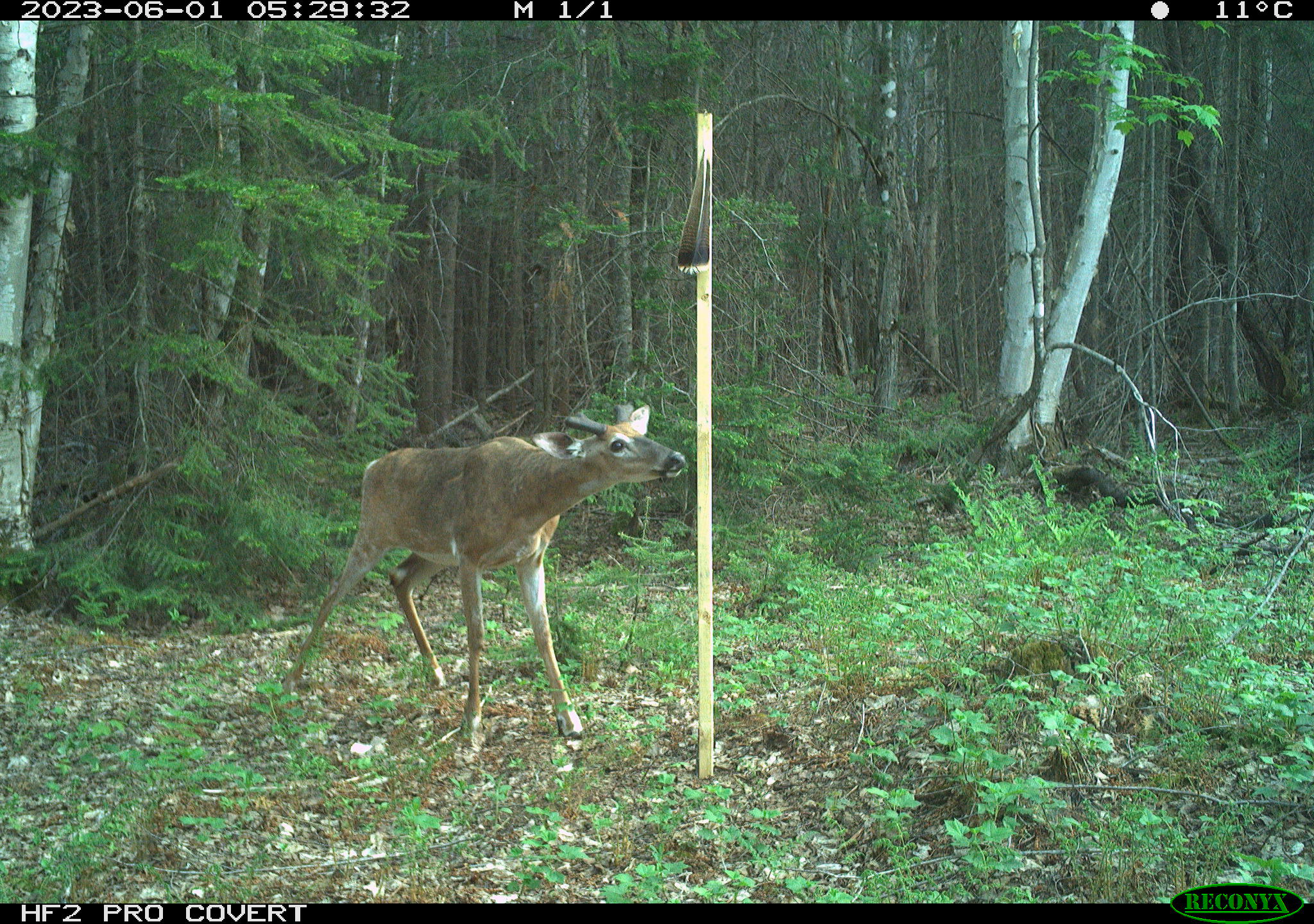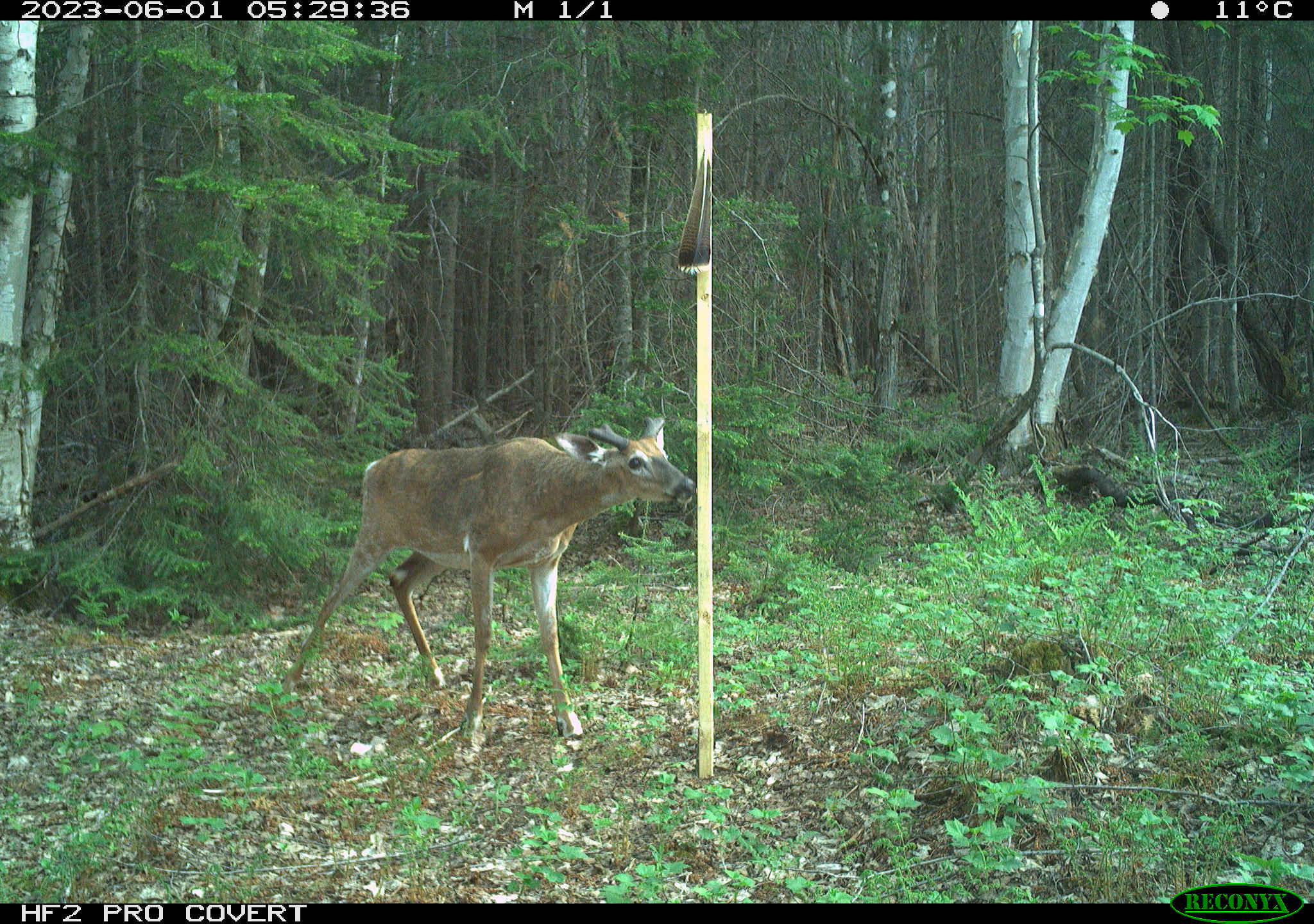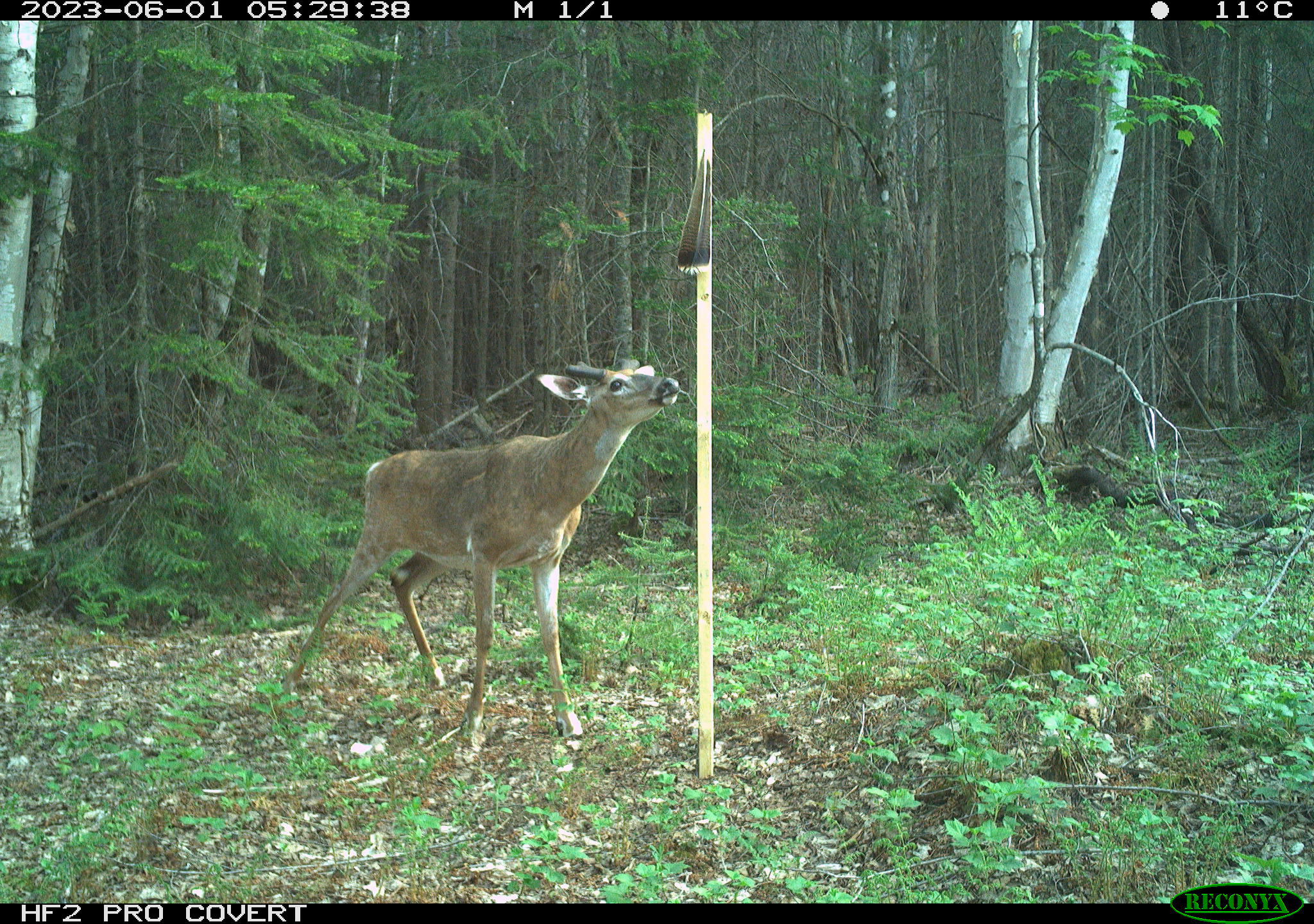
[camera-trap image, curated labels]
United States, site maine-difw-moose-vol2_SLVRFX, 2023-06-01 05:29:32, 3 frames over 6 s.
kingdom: Animalia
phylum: Chordata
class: Mammalia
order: Artiodactyla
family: Cervidae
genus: Odocoileus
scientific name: Odocoileus virginianus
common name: white-tailed deer